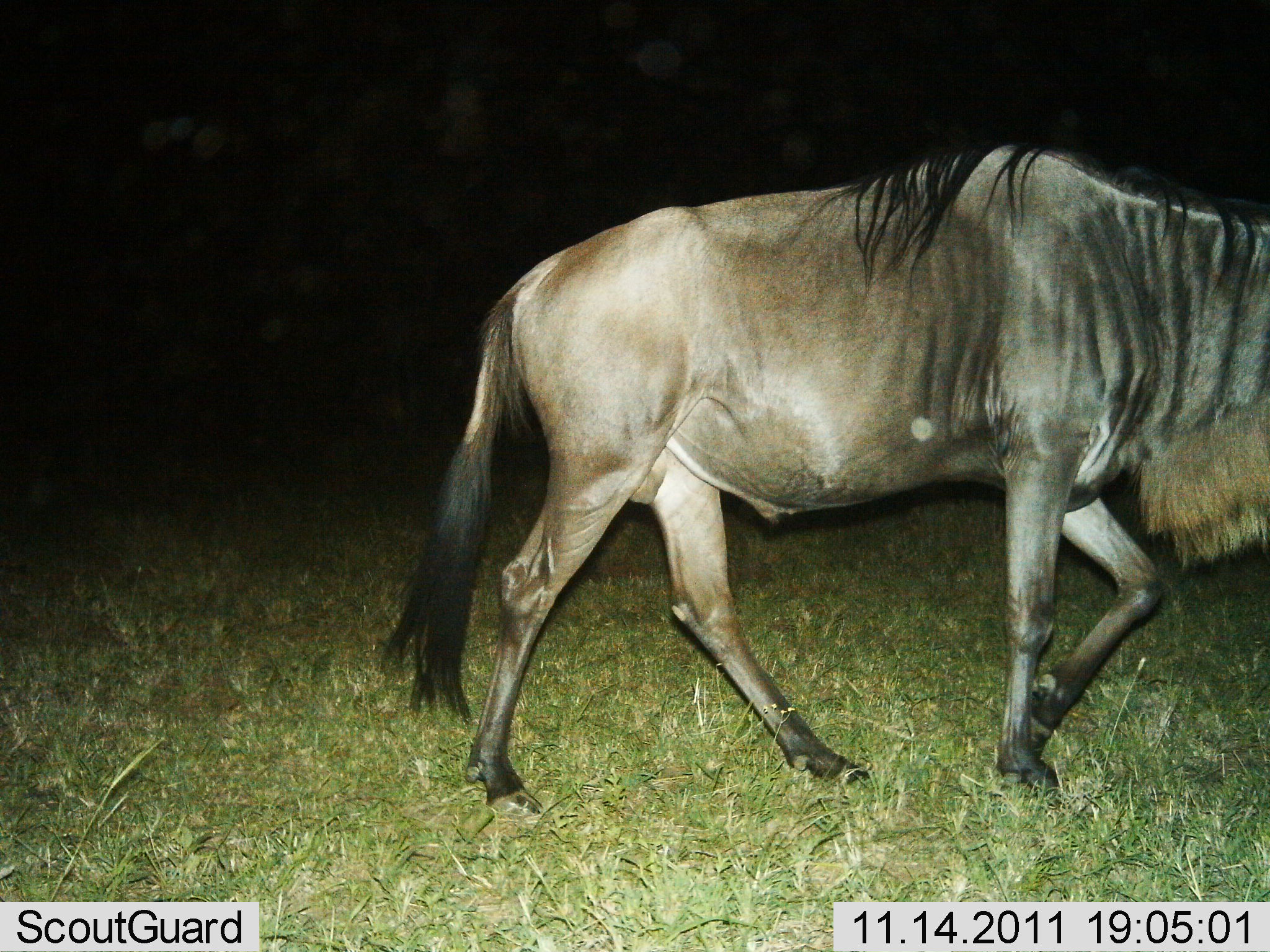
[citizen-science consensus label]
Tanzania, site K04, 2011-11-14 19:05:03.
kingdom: Animalia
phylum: Chordata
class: Mammalia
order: Artiodactyla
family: Bovidae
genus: Connochaetes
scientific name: Connochaetes taurinus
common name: blue wildebeest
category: wildebeest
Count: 1.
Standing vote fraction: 0%.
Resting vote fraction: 0%.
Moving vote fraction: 100%.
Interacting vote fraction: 0%.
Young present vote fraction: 0%.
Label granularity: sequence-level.